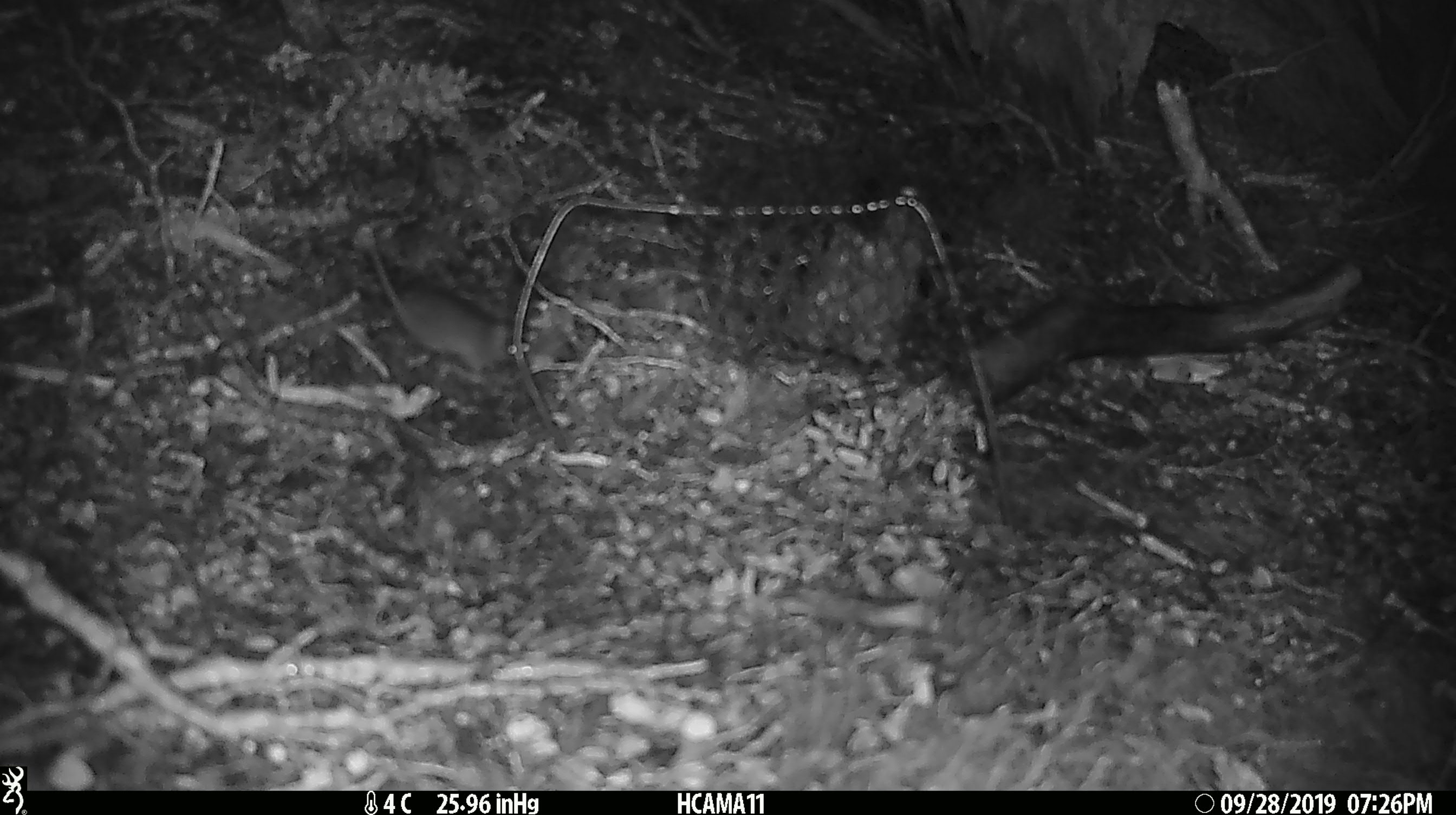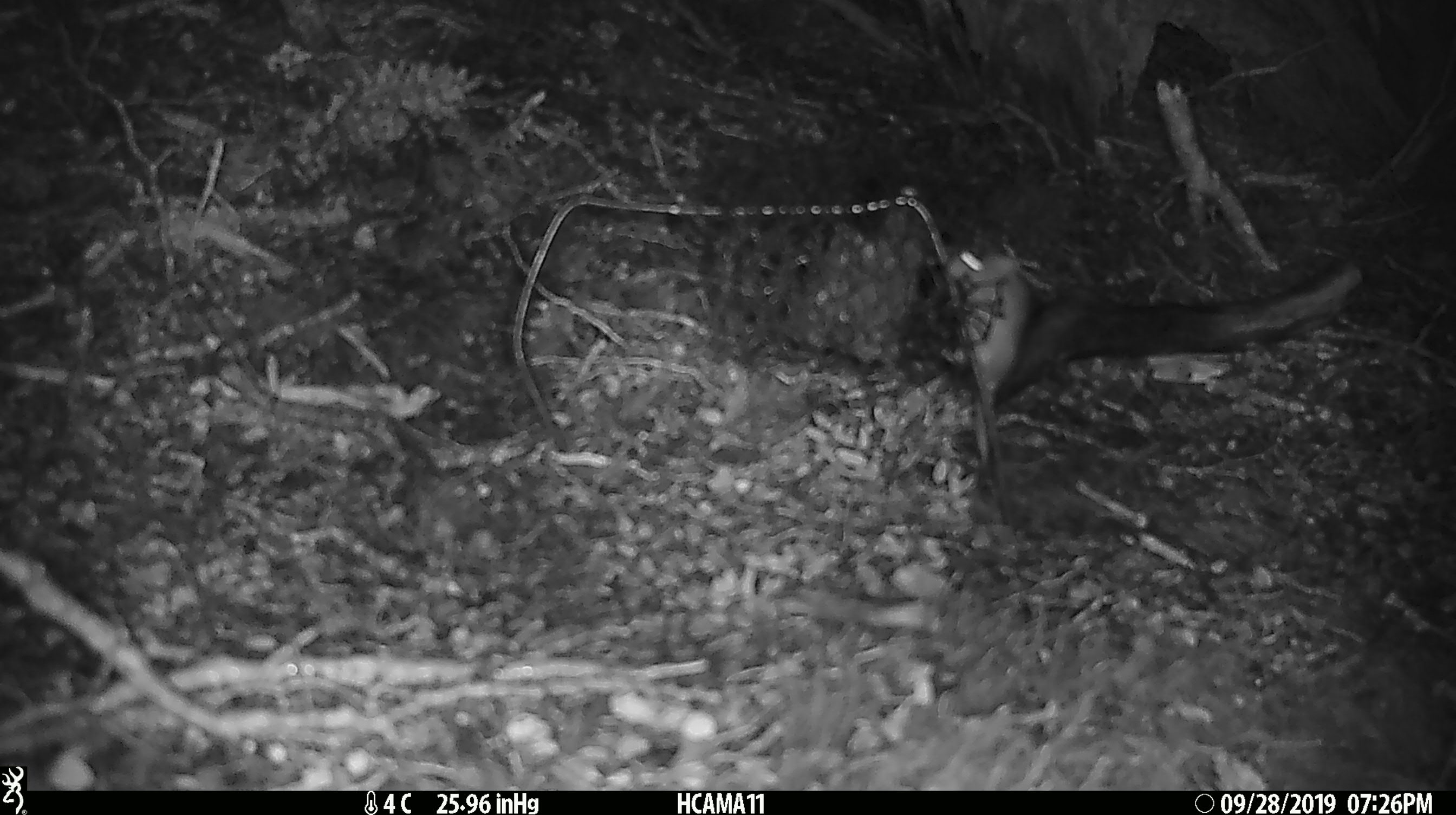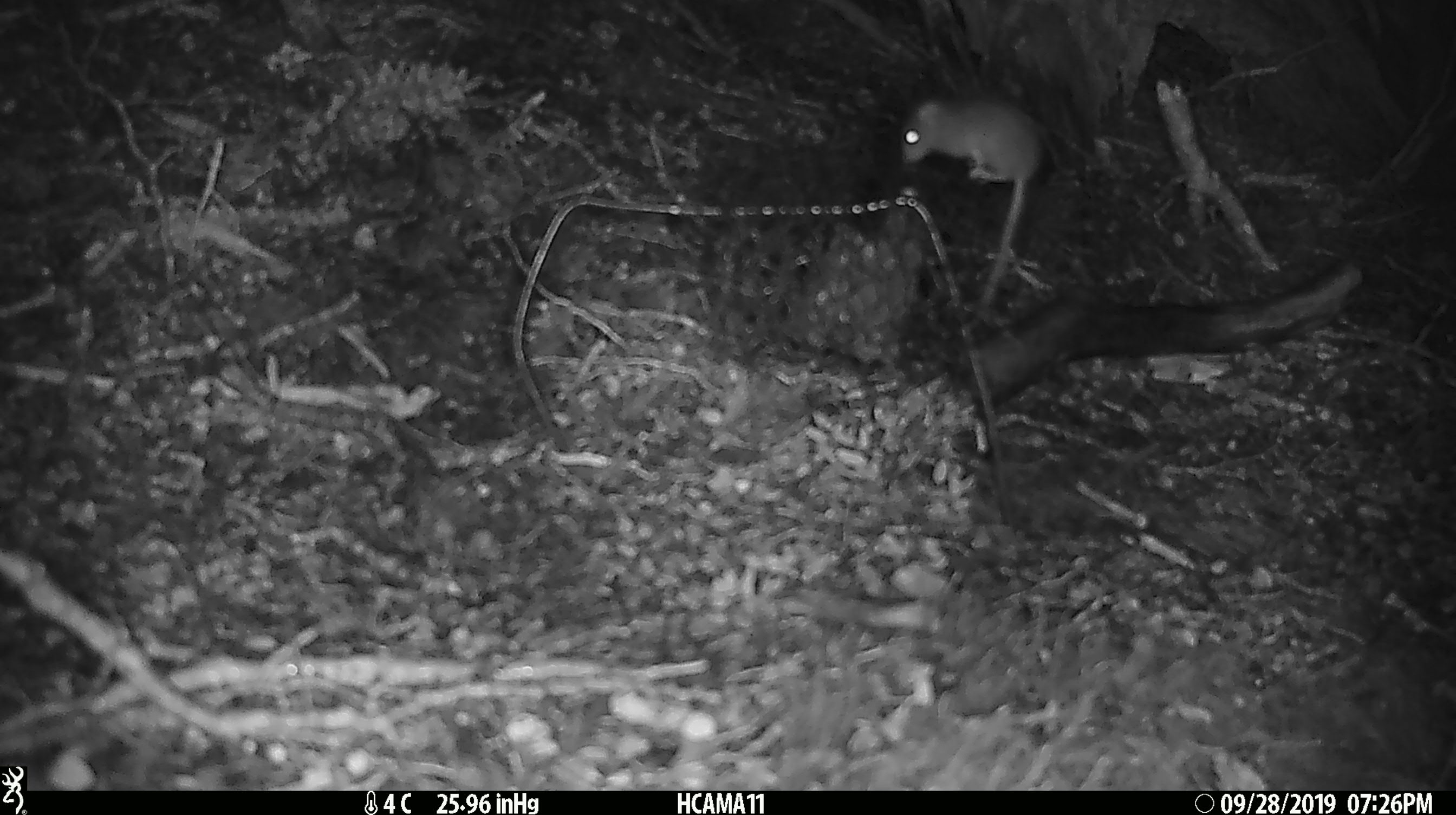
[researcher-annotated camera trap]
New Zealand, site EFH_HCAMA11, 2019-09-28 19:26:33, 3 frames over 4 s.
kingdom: Animalia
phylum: Chordata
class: Mammalia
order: Rodentia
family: Muridae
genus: Mus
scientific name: Mus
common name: mouse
Mouse (Mus).